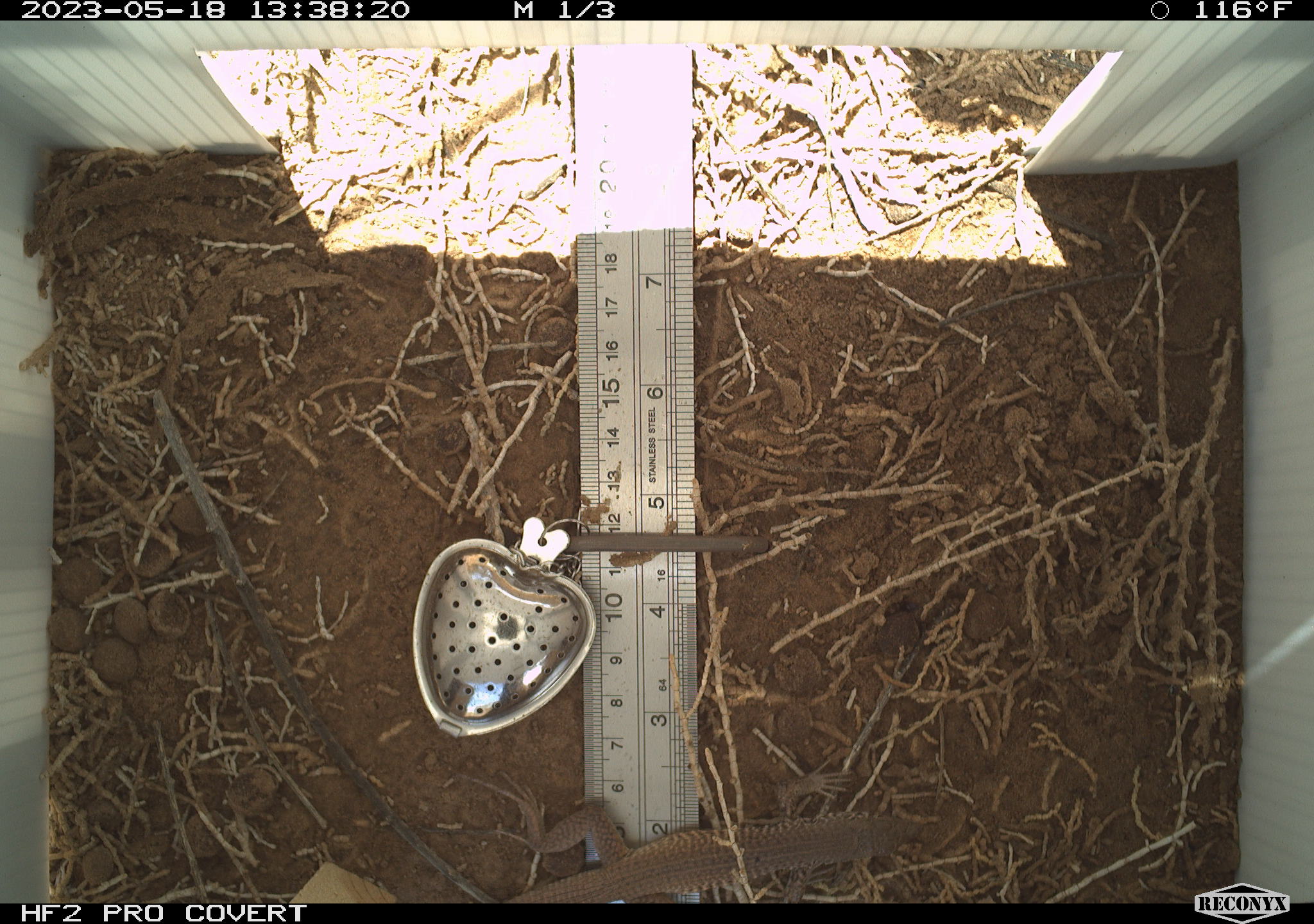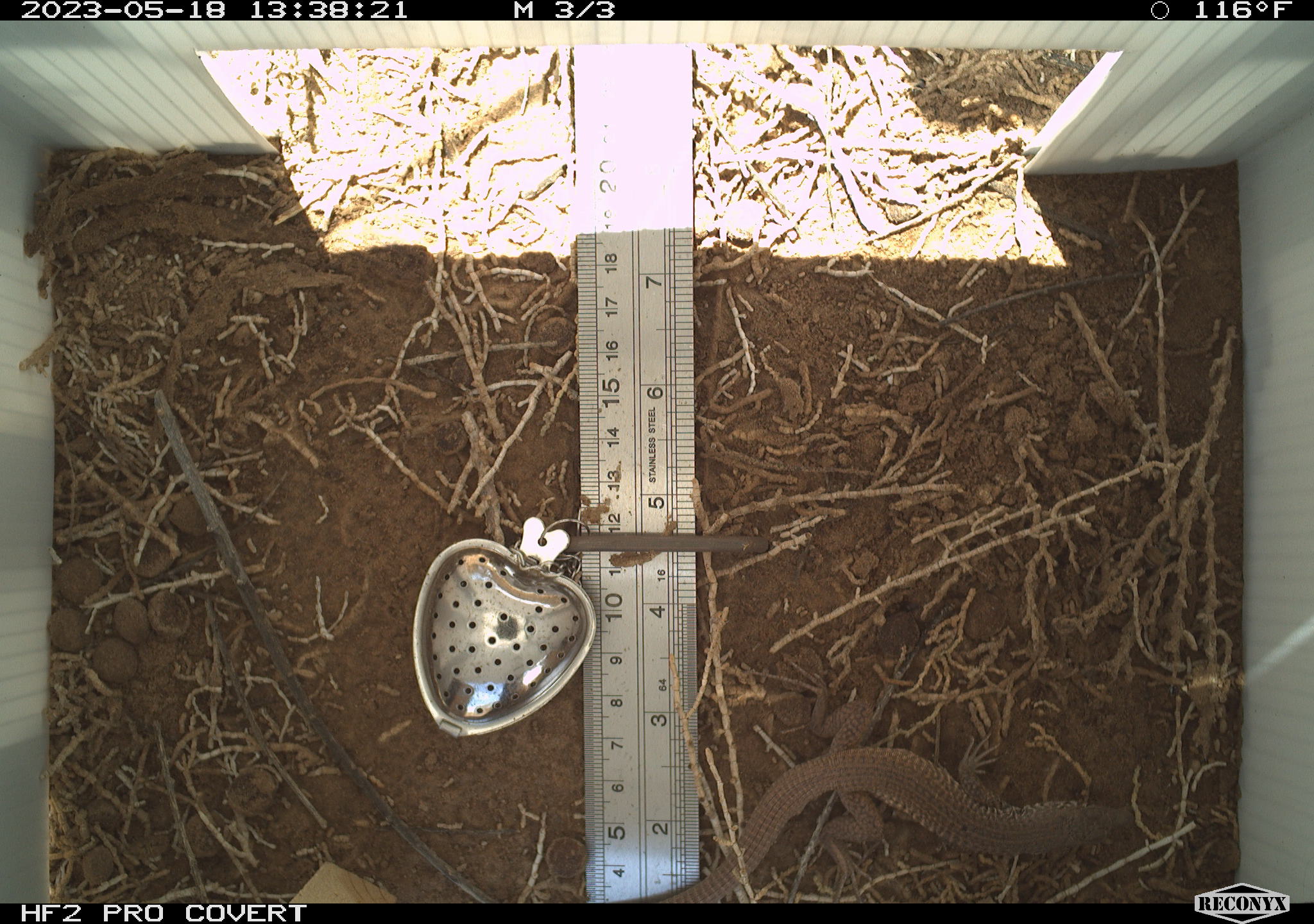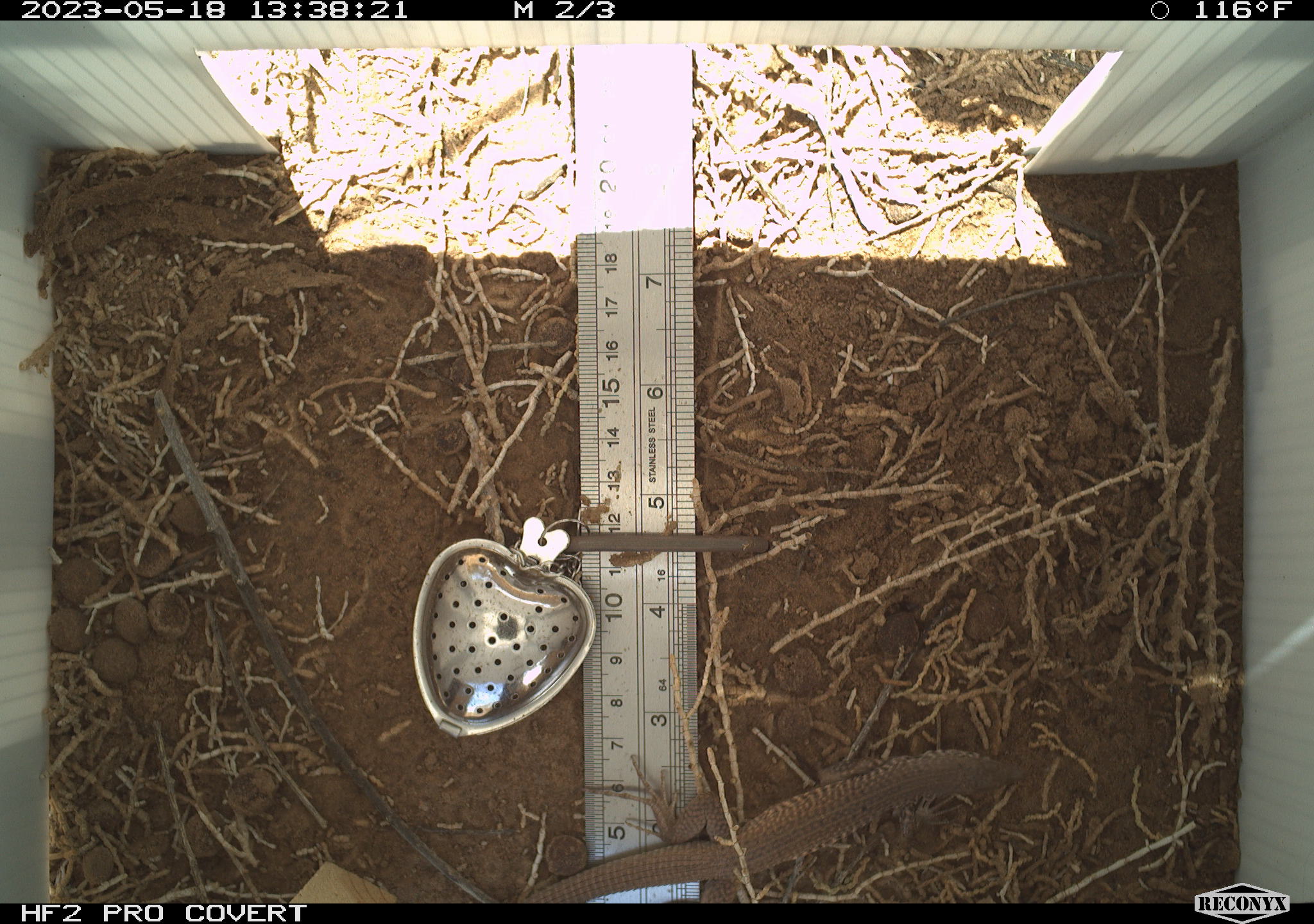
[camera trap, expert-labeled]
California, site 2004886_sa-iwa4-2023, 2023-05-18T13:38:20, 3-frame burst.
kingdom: Animalia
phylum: Chordata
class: Reptilia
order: Squamata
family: Teiidae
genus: Aspidoscelis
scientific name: Aspidoscelis tigris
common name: western whiptail